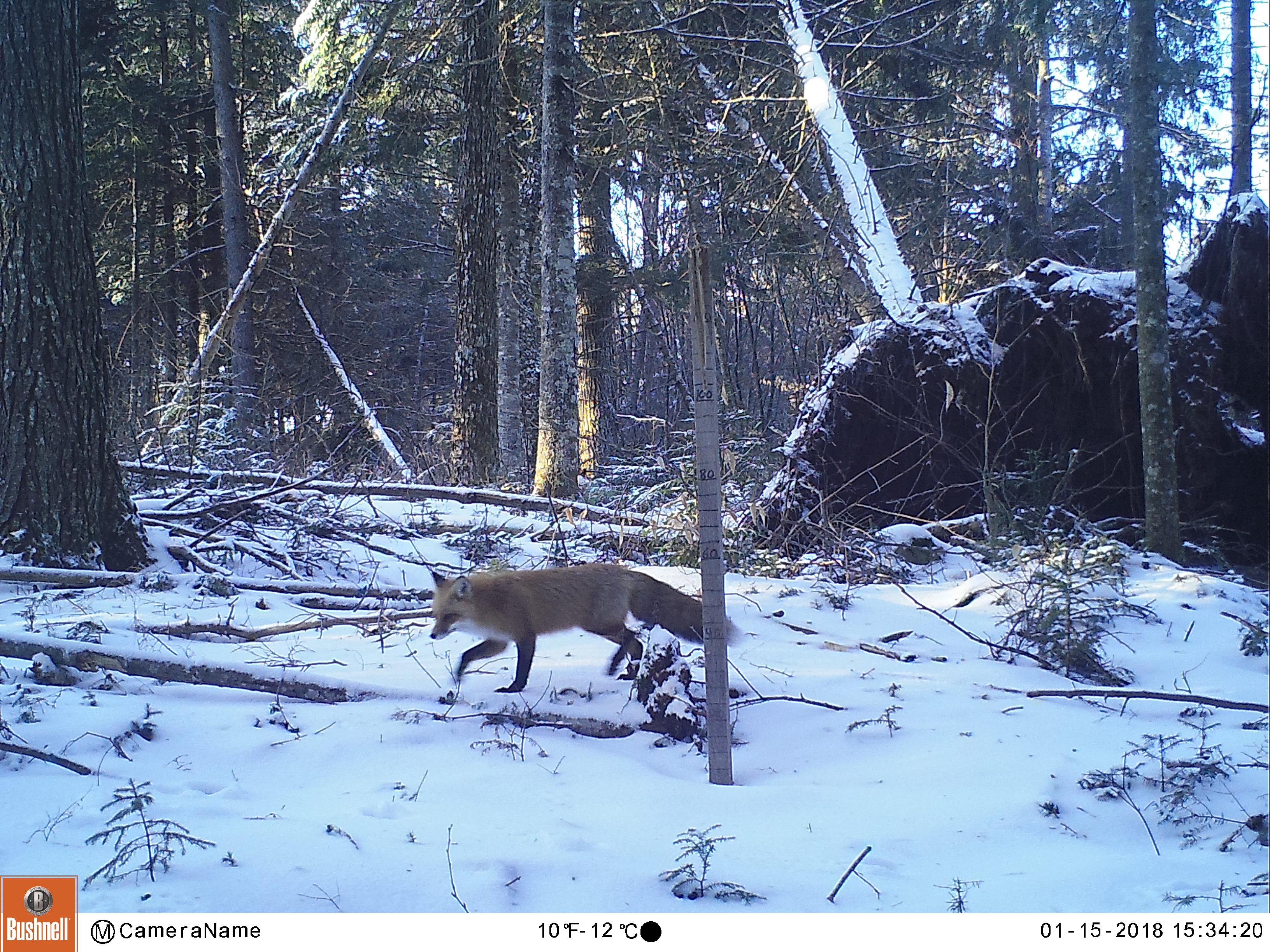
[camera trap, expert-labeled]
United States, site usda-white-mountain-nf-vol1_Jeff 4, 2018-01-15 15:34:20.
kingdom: Animalia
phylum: Chordata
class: Mammalia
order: Carnivora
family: Canidae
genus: Vulpes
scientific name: Vulpes vulpes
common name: red fox